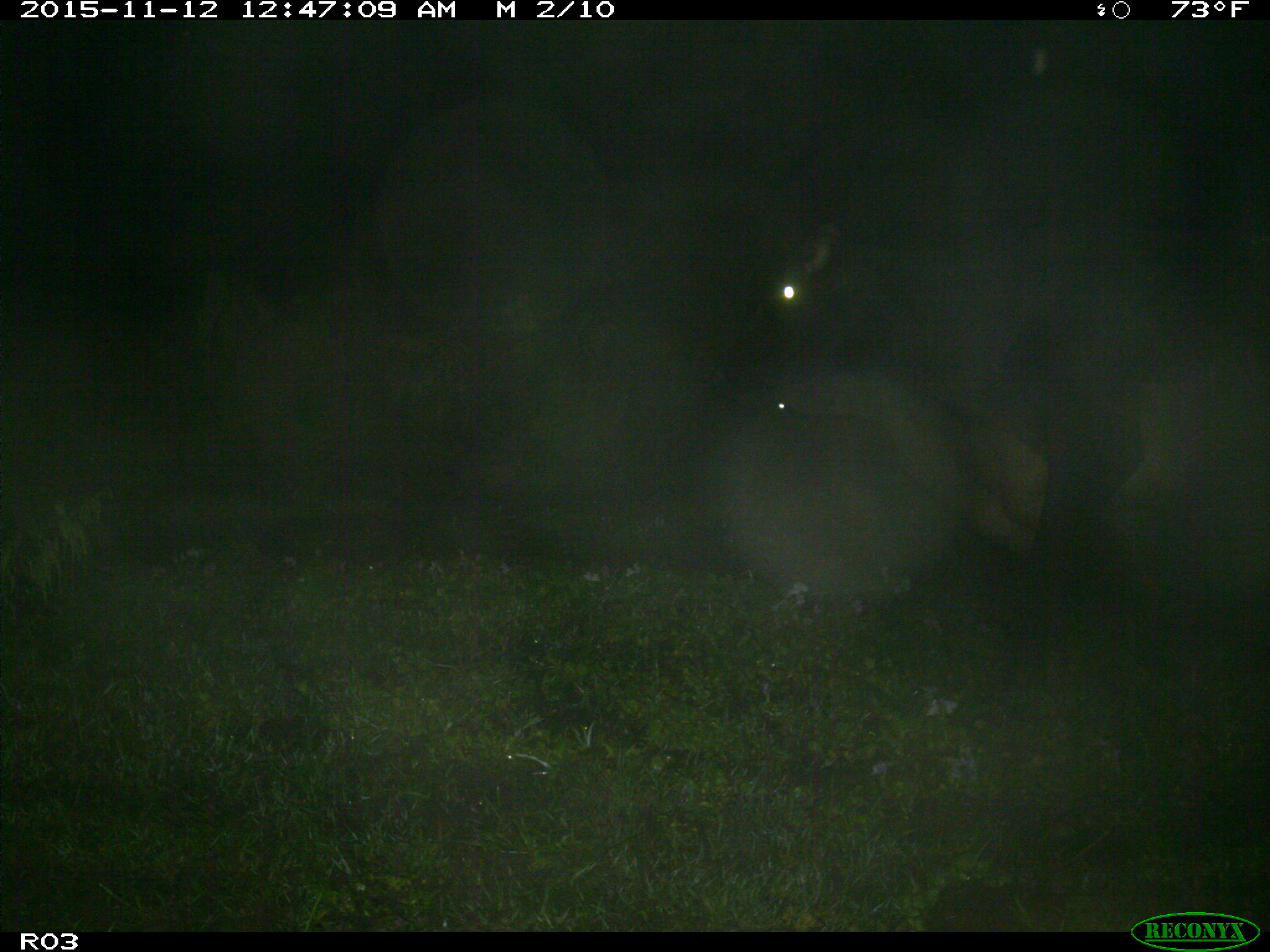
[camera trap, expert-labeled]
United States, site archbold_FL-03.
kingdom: Animalia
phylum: Chordata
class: Mammalia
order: Artiodactyla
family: Bovidae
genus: Bos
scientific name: Bos taurus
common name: domestic cow